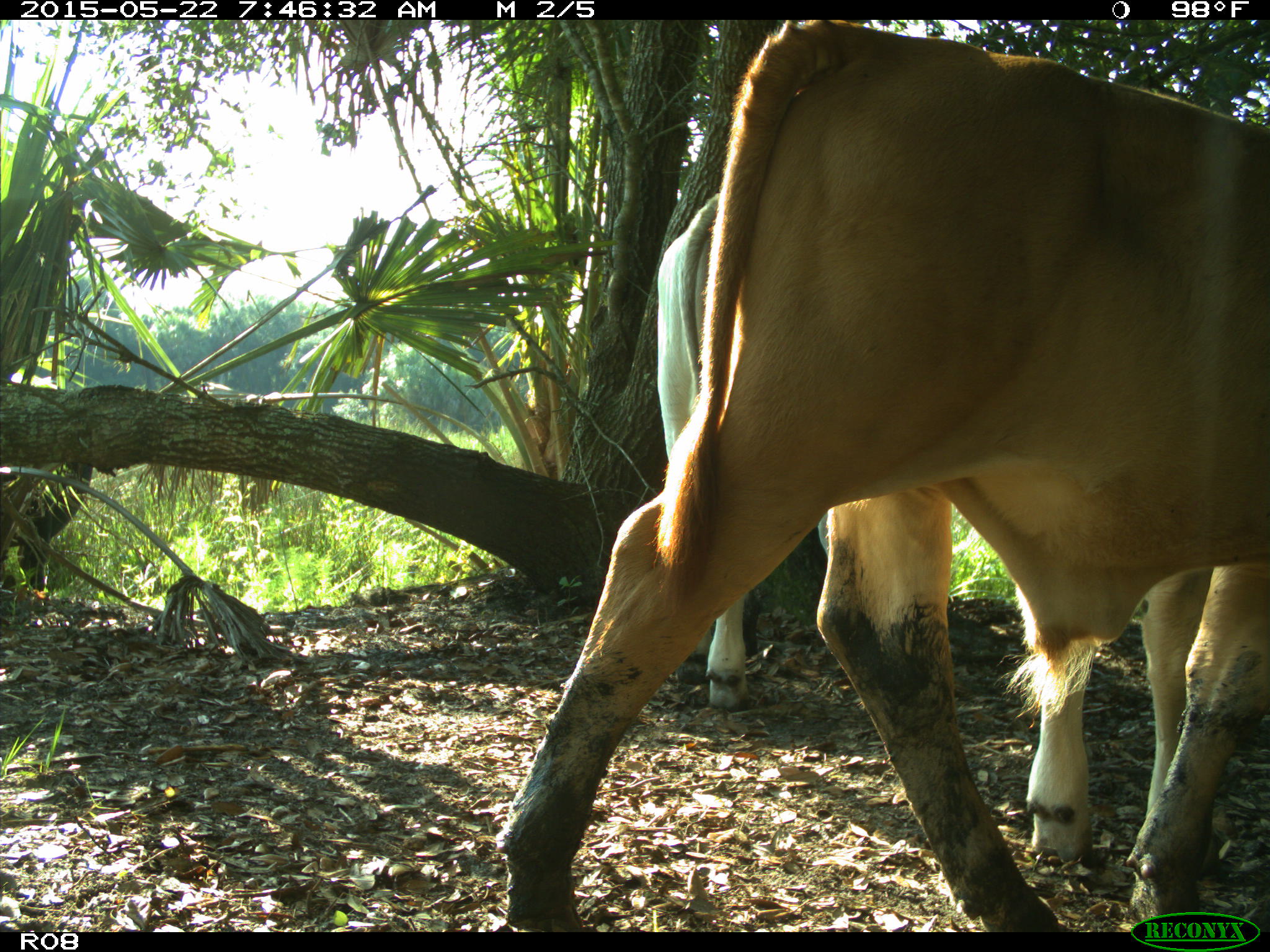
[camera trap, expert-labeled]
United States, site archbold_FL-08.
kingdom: Animalia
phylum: Chordata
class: Mammalia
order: Artiodactyla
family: Bovidae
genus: Bos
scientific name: Bos taurus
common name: domestic cow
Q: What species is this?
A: Bos taurus (domestic cow).